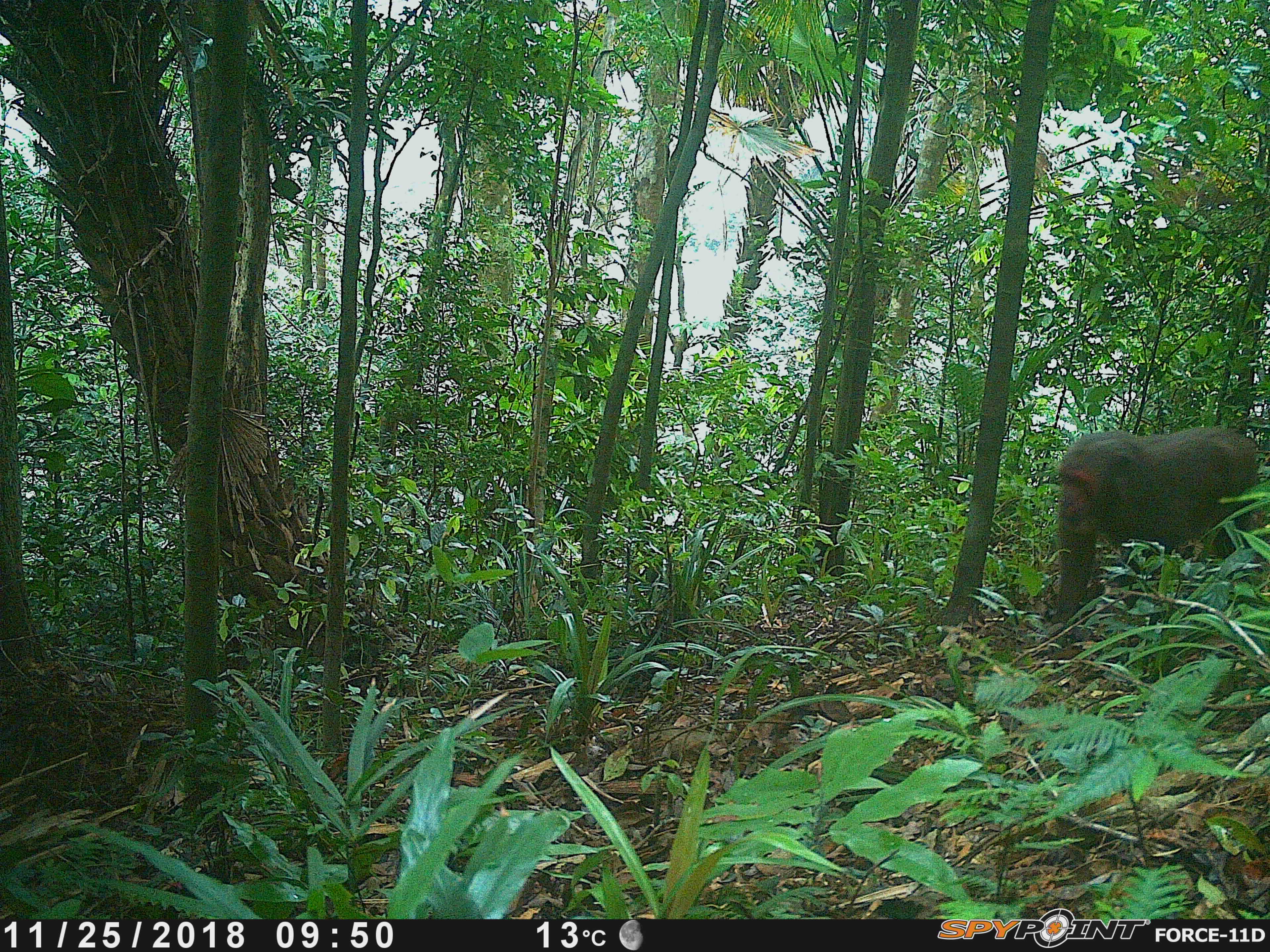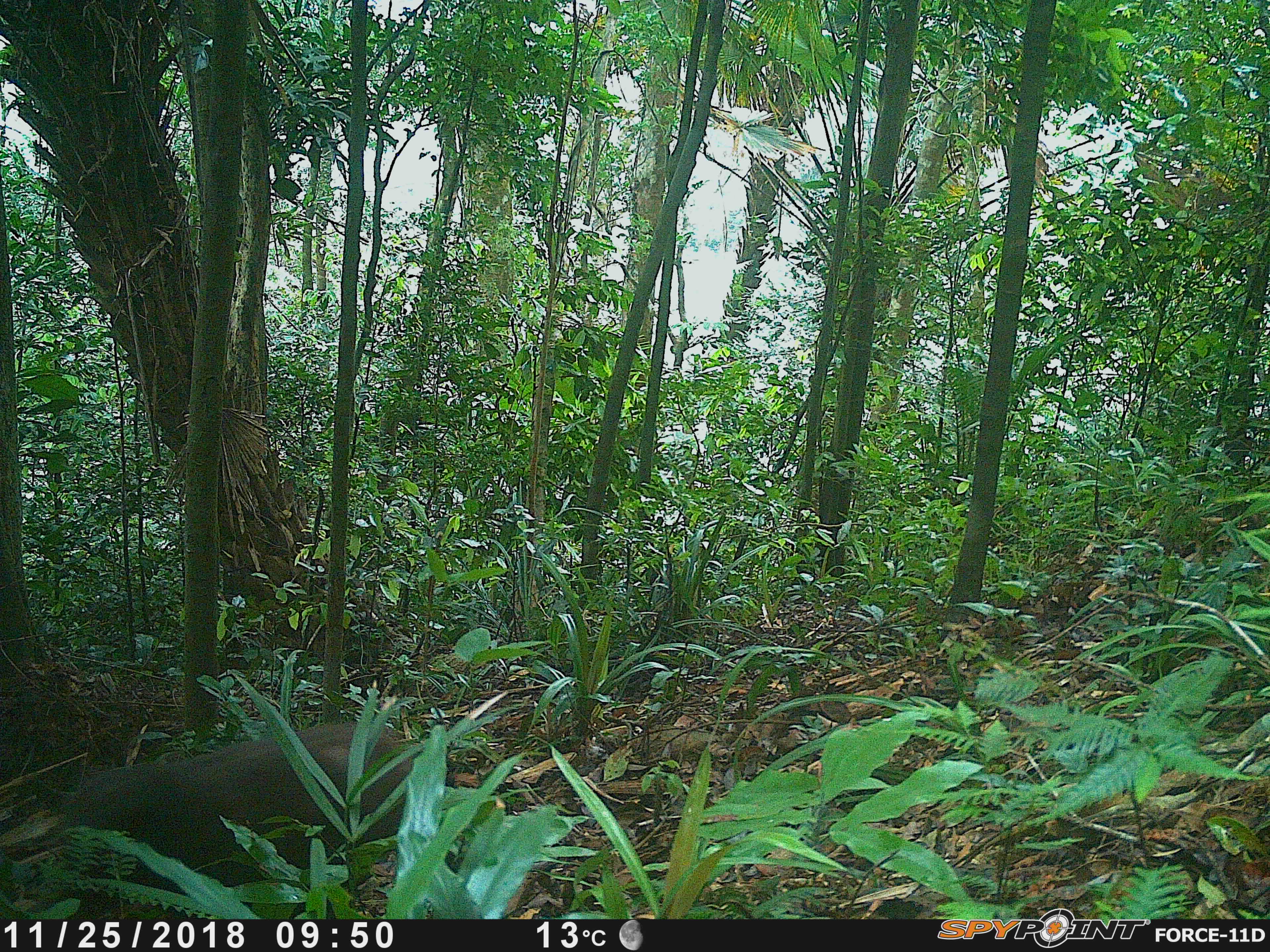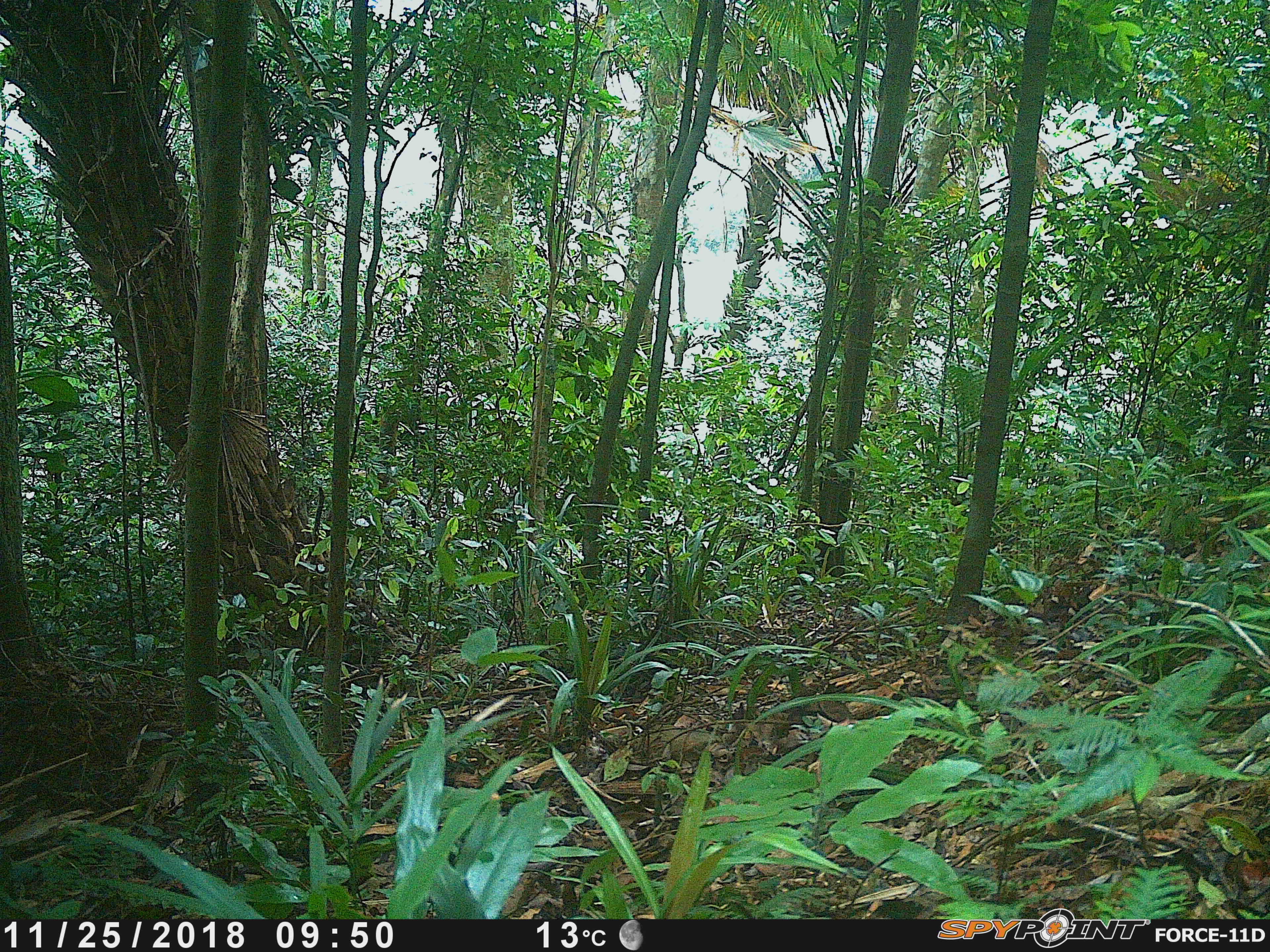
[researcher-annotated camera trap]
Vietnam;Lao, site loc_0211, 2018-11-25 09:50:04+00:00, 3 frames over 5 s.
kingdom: Animalia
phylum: Chordata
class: Mammalia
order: Primates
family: Cercopithecidae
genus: Macaca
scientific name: Macaca arctoides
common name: stump-tailed macaque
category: stump tailed macaque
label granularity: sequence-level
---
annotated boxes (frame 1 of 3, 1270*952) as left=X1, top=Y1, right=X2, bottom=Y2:
stump tailed macaque: left=1053, top=425, right=1259, bottom=630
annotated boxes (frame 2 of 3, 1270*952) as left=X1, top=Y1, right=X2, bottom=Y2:
stump tailed macaque: left=58, top=721, right=462, bottom=918